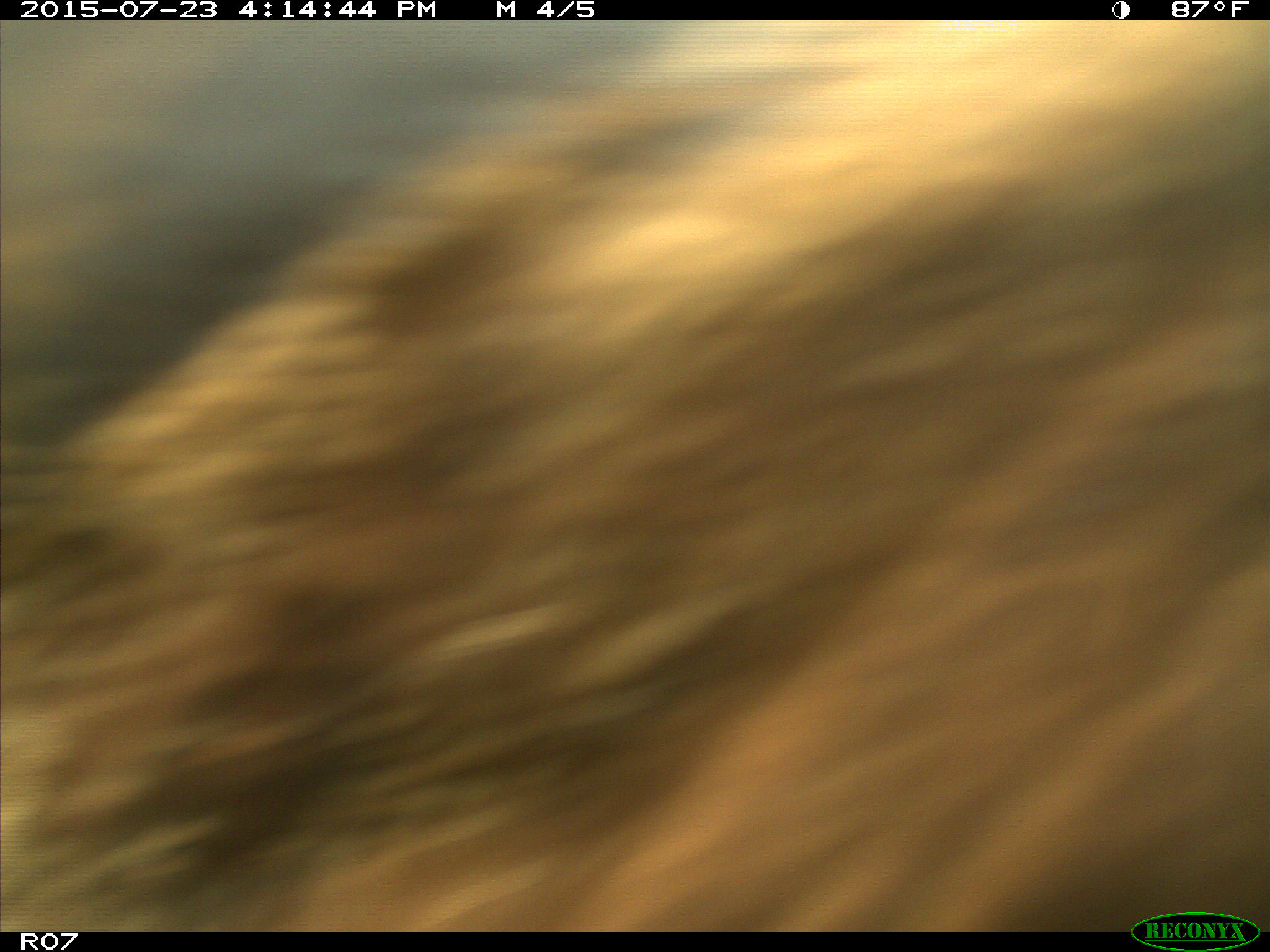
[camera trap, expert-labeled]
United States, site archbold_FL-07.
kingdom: Animalia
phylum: Chordata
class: Mammalia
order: Artiodactyla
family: Bovidae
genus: Bos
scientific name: Bos taurus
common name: domestic cow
Bos taurus (domestic cow).